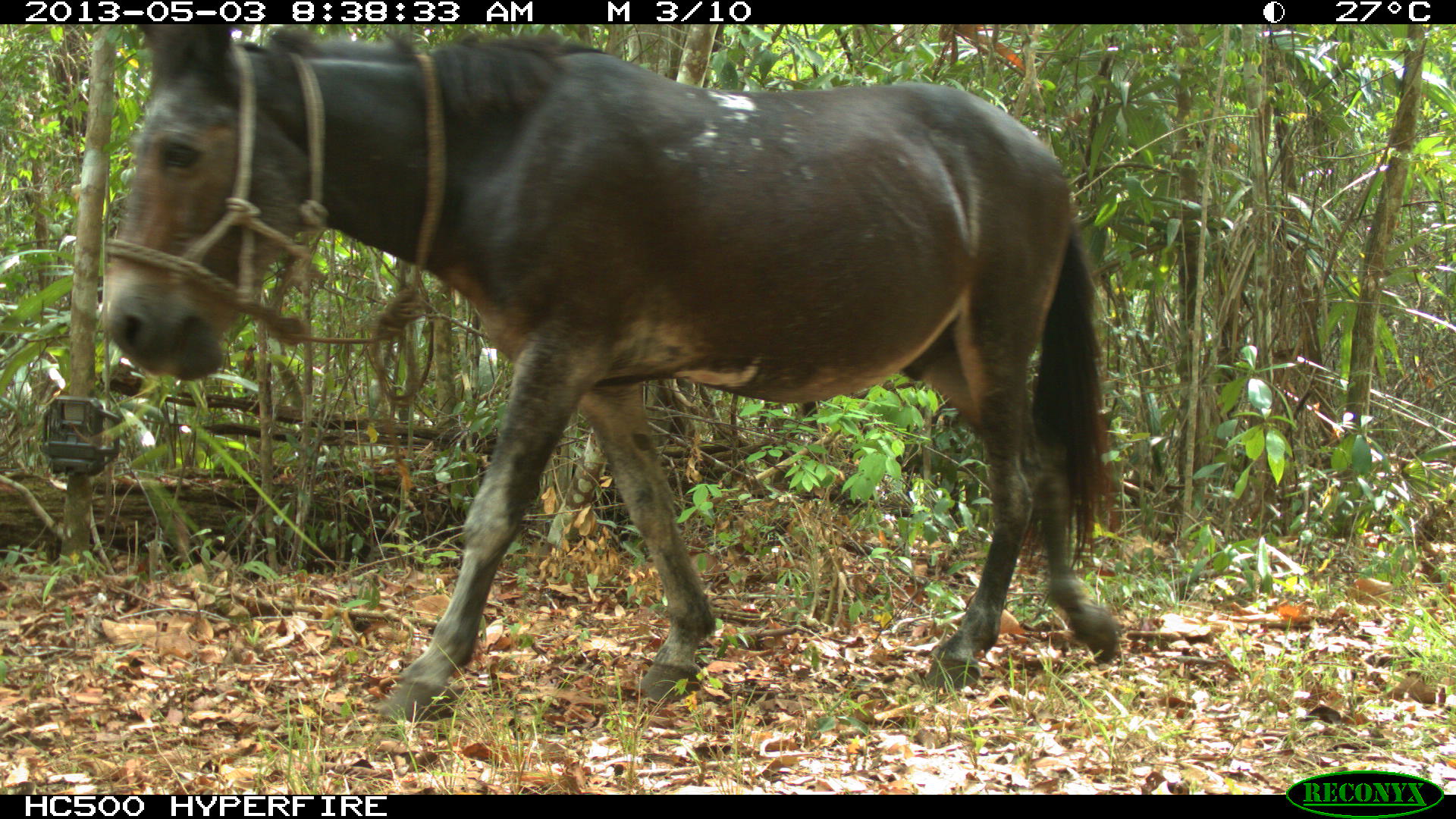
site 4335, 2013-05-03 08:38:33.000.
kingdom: Animalia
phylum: Chordata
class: Mammalia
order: Perissodactyla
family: Equidae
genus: Equus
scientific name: Equus ferus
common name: wild horse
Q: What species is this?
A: Equus ferus (wild horse).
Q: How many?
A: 3.